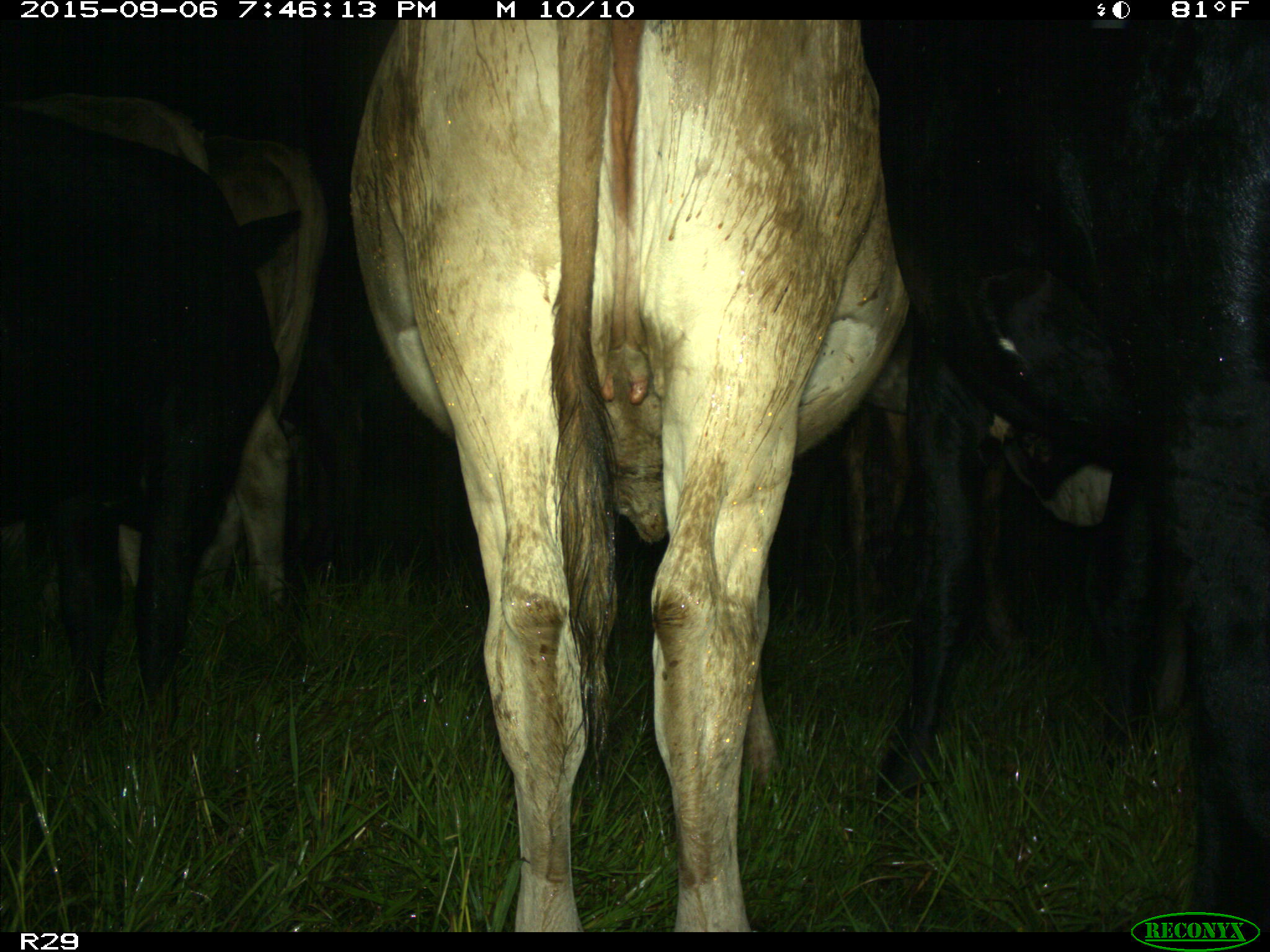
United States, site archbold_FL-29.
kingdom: Animalia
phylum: Chordata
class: Mammalia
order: Artiodactyla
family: Bovidae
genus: Bos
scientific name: Bos taurus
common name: domestic cow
Bos taurus (domestic cow).